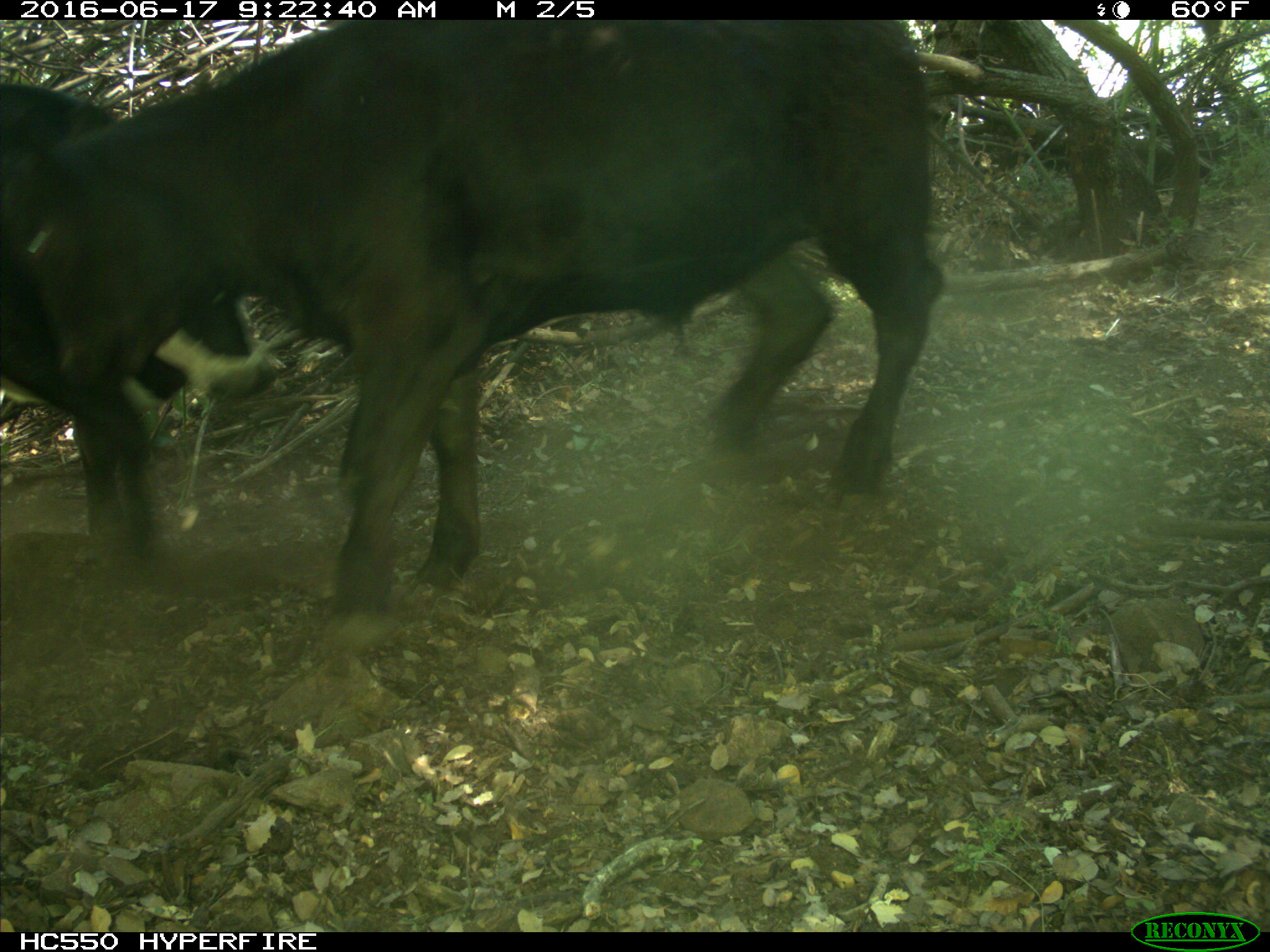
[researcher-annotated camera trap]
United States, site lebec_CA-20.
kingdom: Animalia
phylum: Chordata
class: Mammalia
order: Artiodactyla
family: Bovidae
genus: Bos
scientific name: Bos taurus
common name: domestic cow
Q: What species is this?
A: Bos taurus (domestic cow).